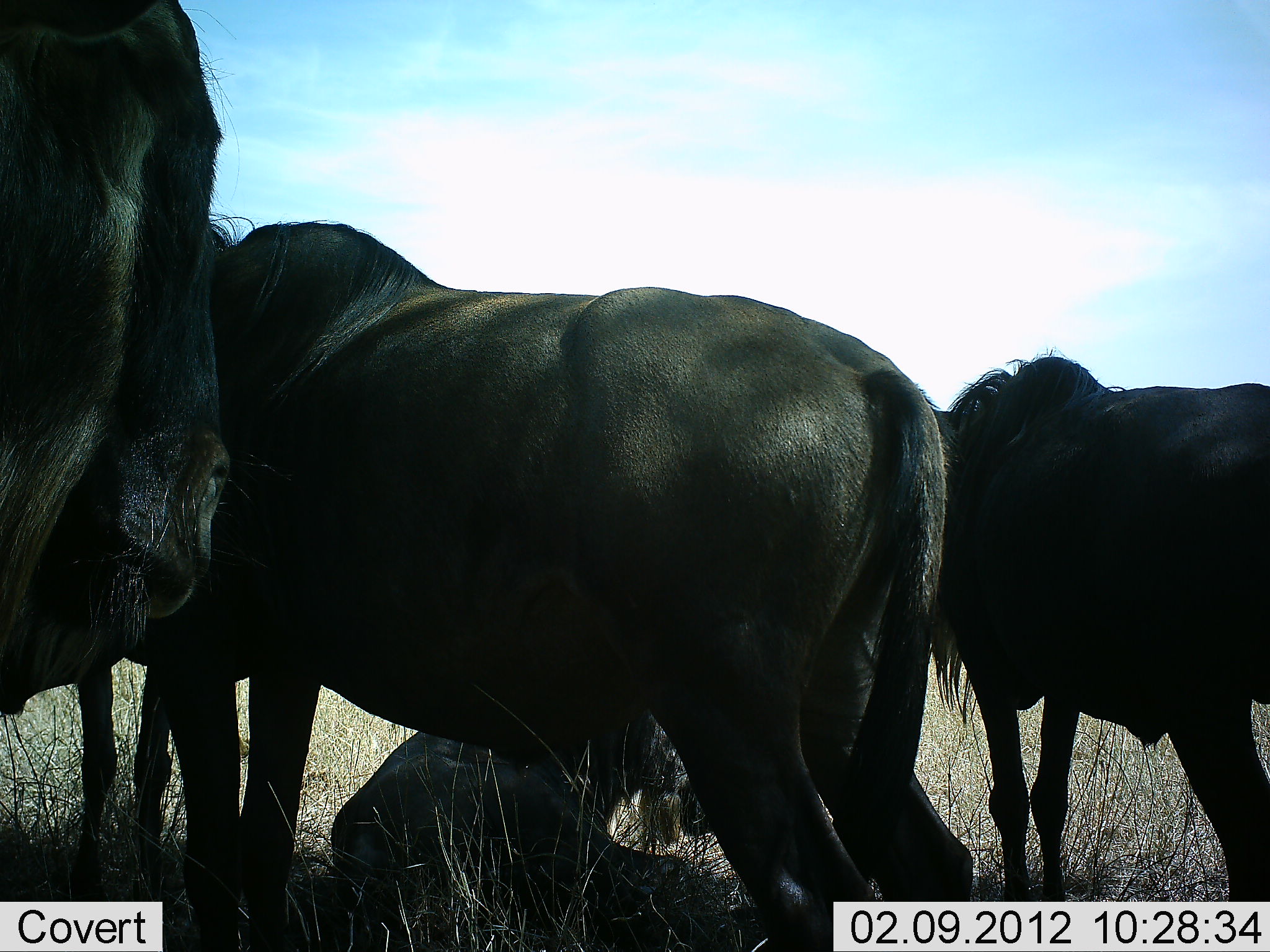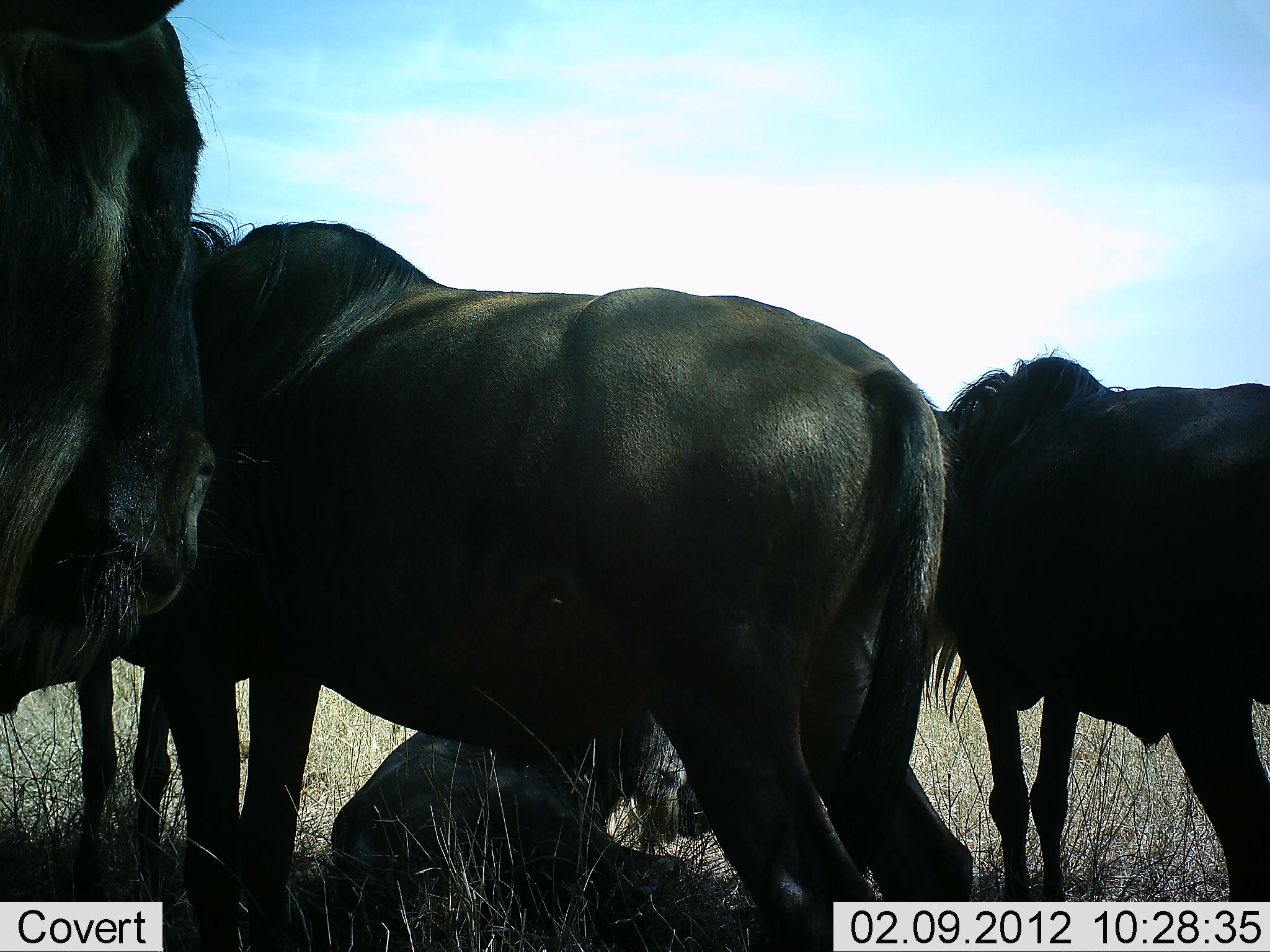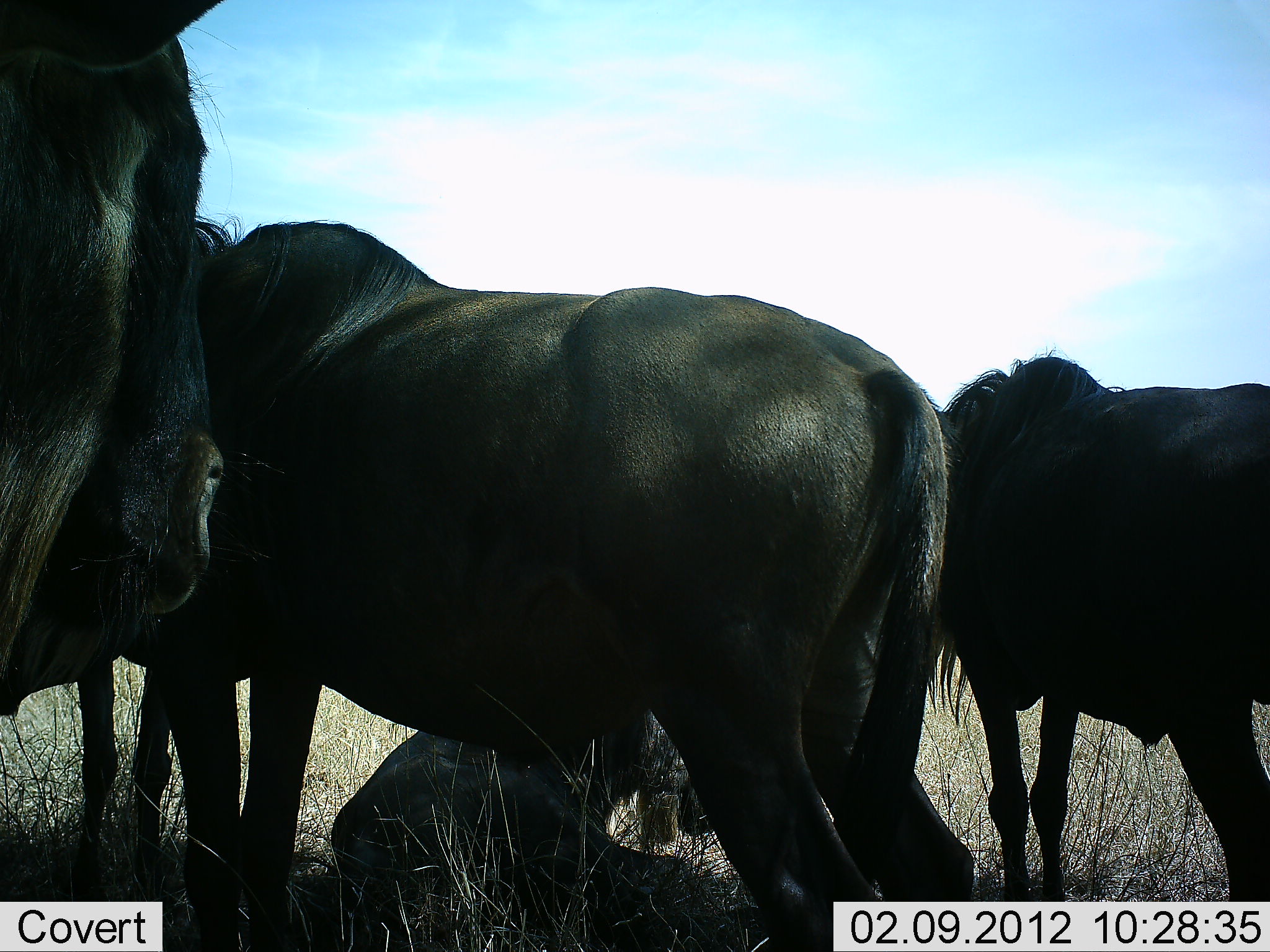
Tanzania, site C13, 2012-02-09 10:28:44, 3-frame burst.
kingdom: Animalia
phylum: Chordata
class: Mammalia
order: Artiodactyla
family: Bovidae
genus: Connochaetes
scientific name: Connochaetes taurinus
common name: blue wildebeest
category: wildebeest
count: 4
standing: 87%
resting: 96%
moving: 0%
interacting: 4%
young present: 0%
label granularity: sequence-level